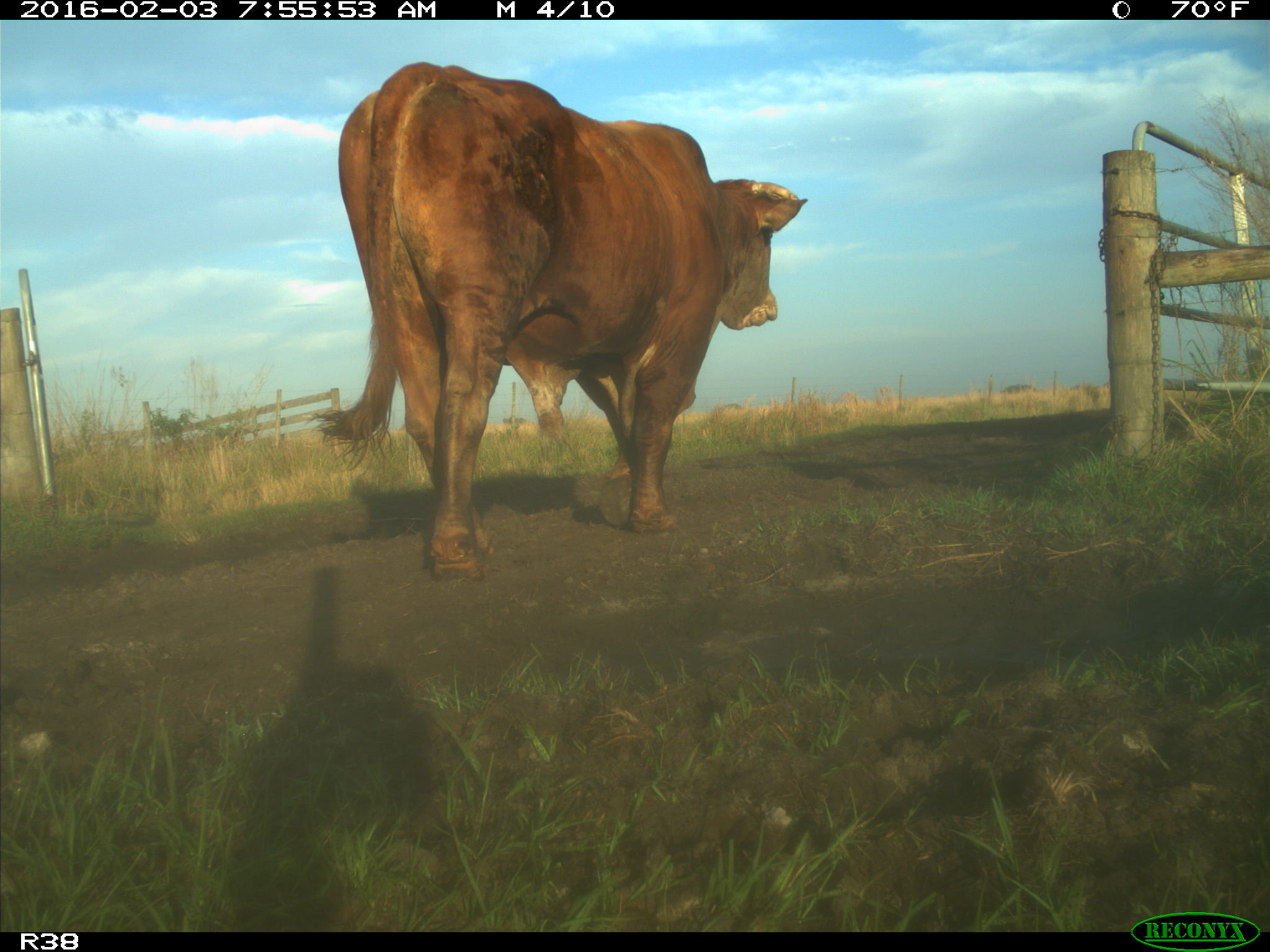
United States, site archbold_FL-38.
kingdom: Animalia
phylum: Chordata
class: Mammalia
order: Artiodactyla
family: Bovidae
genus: Bos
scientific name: Bos taurus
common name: domestic cow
Bos taurus (domestic cow).